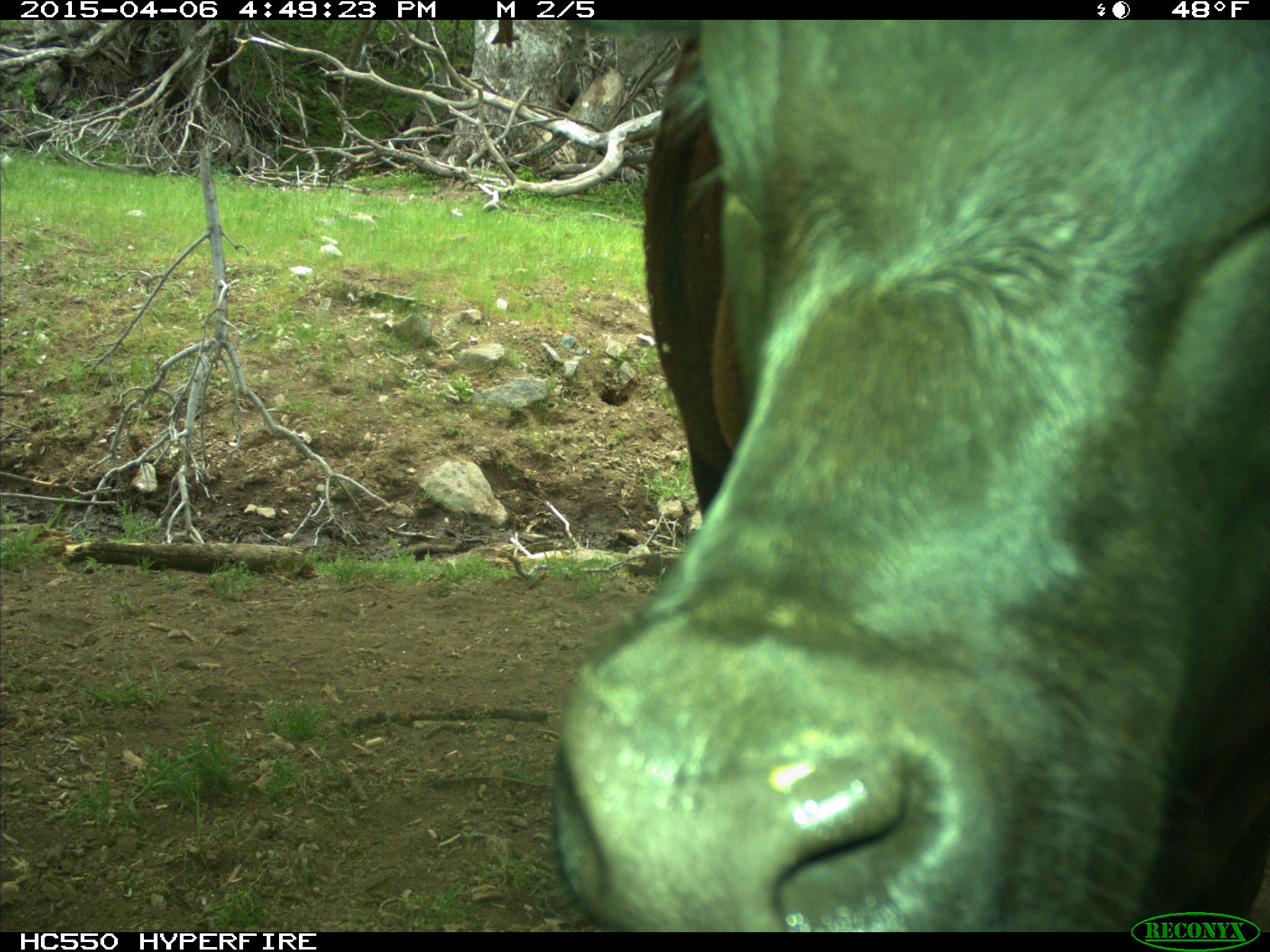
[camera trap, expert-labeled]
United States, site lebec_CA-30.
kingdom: Animalia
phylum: Chordata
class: Mammalia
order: Artiodactyla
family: Bovidae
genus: Bos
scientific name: Bos taurus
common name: domestic cow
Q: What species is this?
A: Bos taurus (domestic cow).